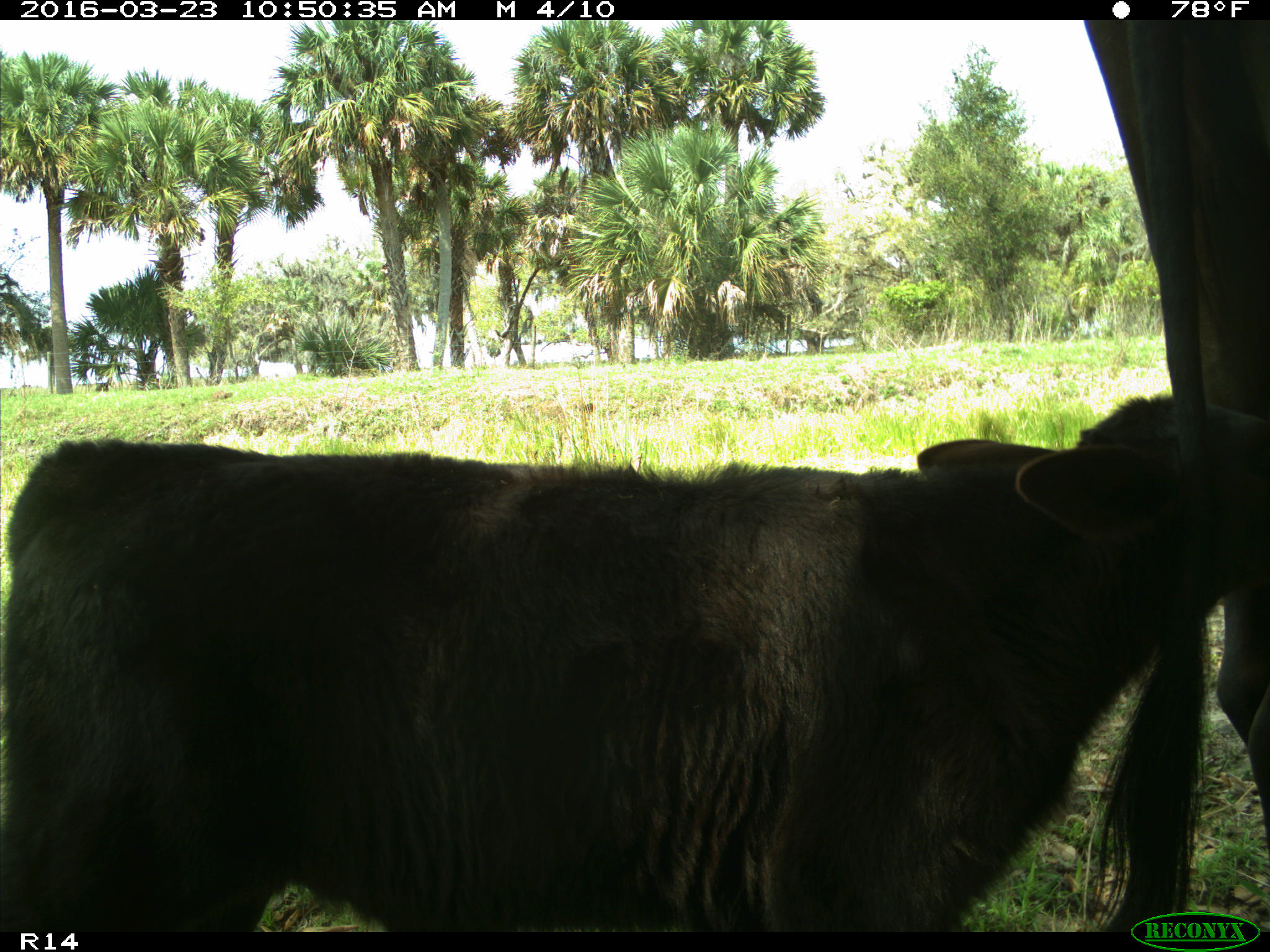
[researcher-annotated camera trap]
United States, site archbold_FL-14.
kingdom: Animalia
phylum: Chordata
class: Mammalia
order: Artiodactyla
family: Bovidae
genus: Bos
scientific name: Bos taurus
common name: domestic cow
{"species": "Bos taurus (domestic cow)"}